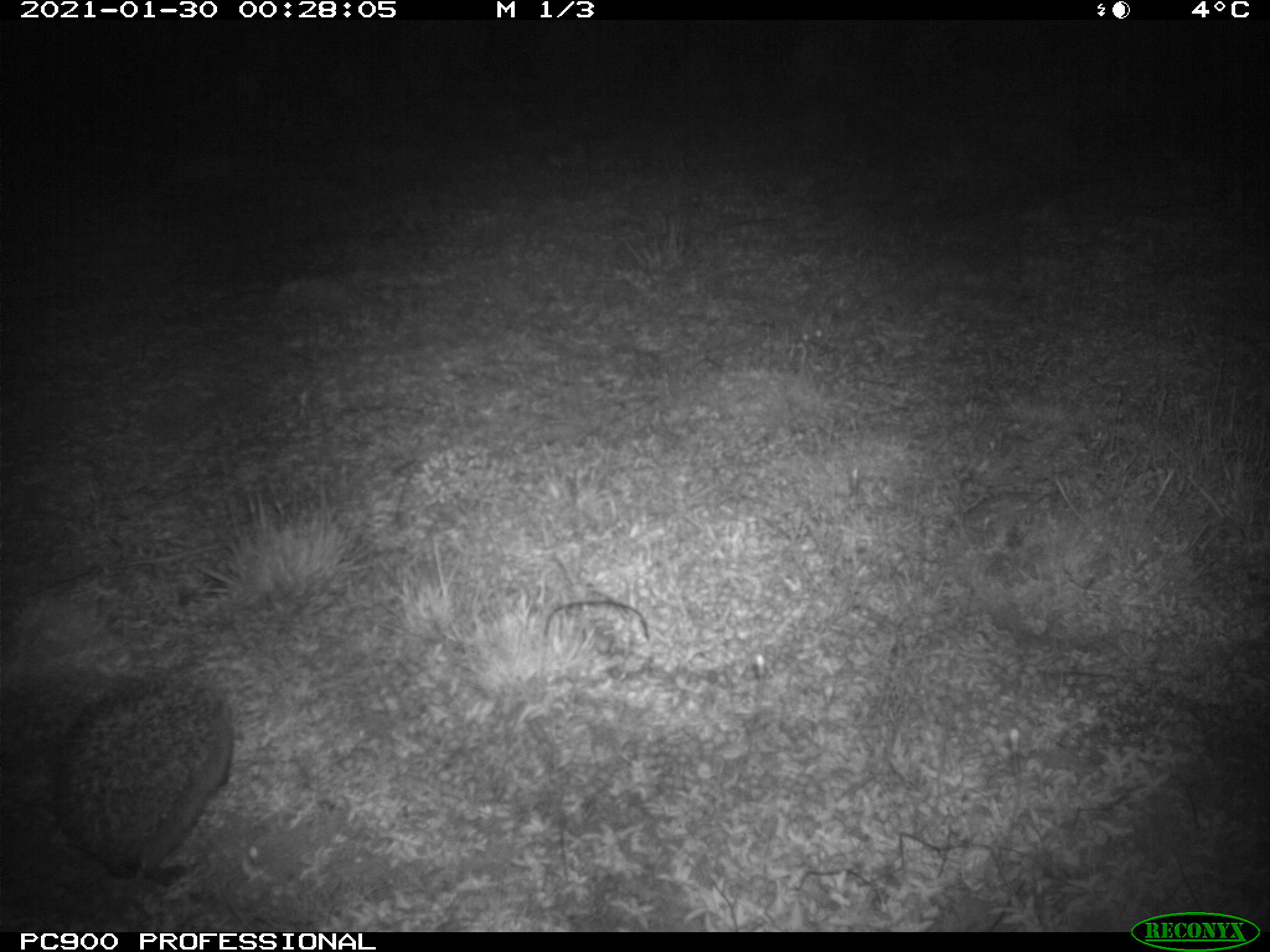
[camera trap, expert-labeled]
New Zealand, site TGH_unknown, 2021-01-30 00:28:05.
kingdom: Animalia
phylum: Chordata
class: Mammalia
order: Eulipotyphla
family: Erinaceidae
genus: Erinaceus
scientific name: Erinaceus europaeus europaeus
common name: european hedgehog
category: hedgehog